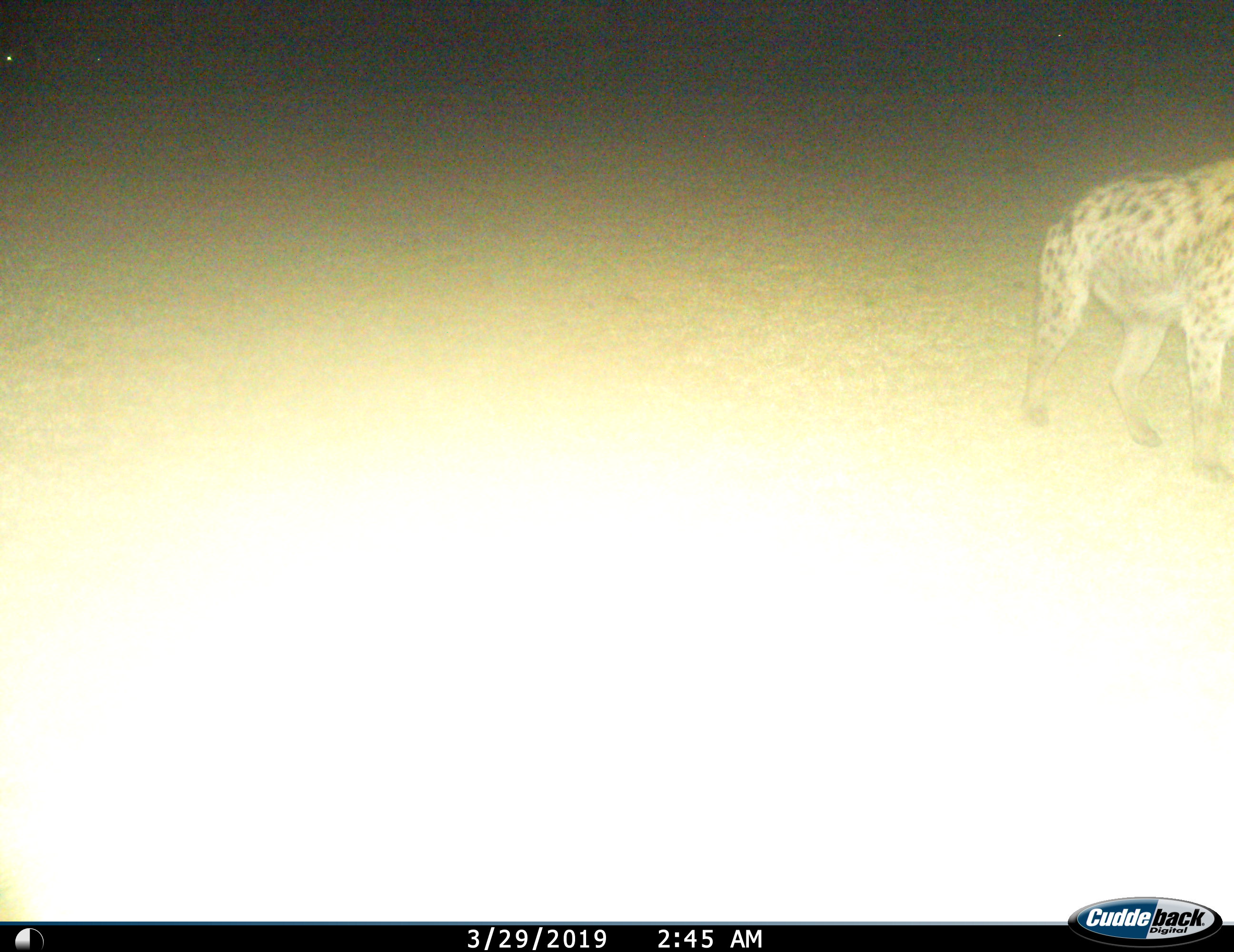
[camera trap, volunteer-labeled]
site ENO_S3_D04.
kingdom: Animalia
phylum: Chordata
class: Mammalia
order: Carnivora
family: Hyaenidae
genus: Crocuta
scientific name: Crocuta crocuta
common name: spotted hyena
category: hyenaspotted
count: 1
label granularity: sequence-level